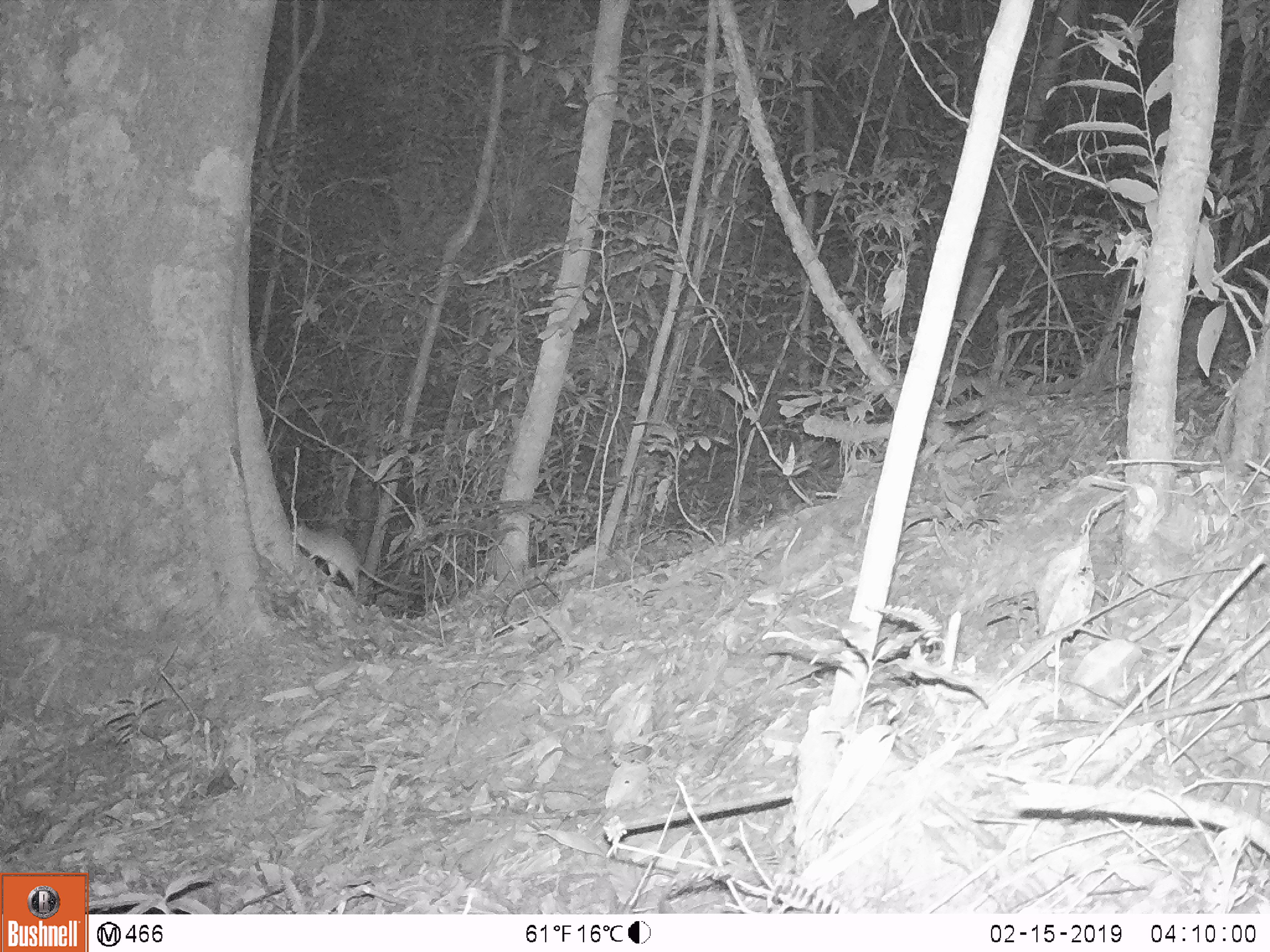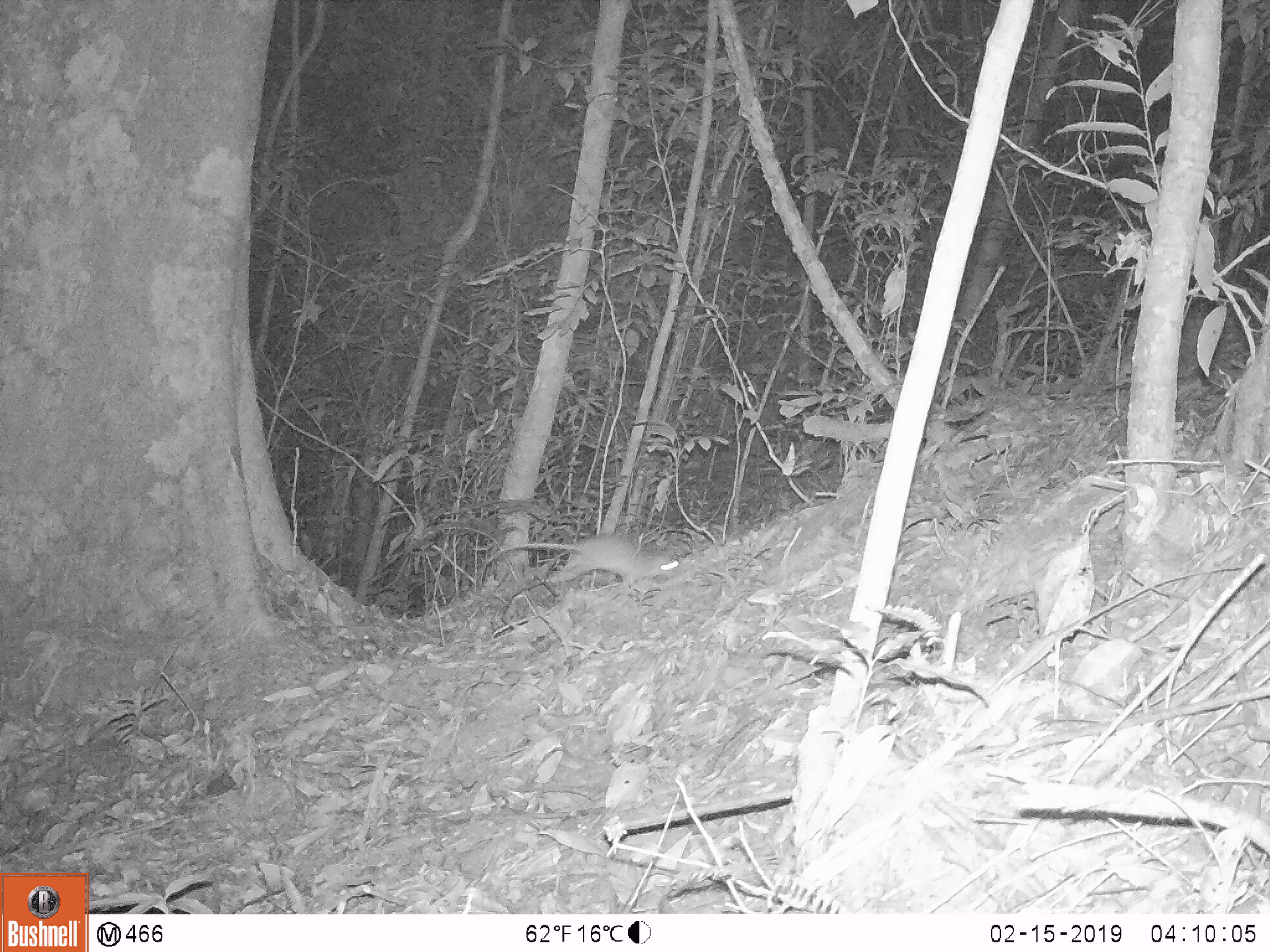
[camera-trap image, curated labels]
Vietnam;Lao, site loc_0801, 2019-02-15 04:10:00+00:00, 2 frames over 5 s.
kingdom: Animalia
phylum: Chordata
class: Mammalia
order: Rodentia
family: Muridae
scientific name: Muridae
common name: old-world mice and rats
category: unidentified murid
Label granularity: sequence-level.